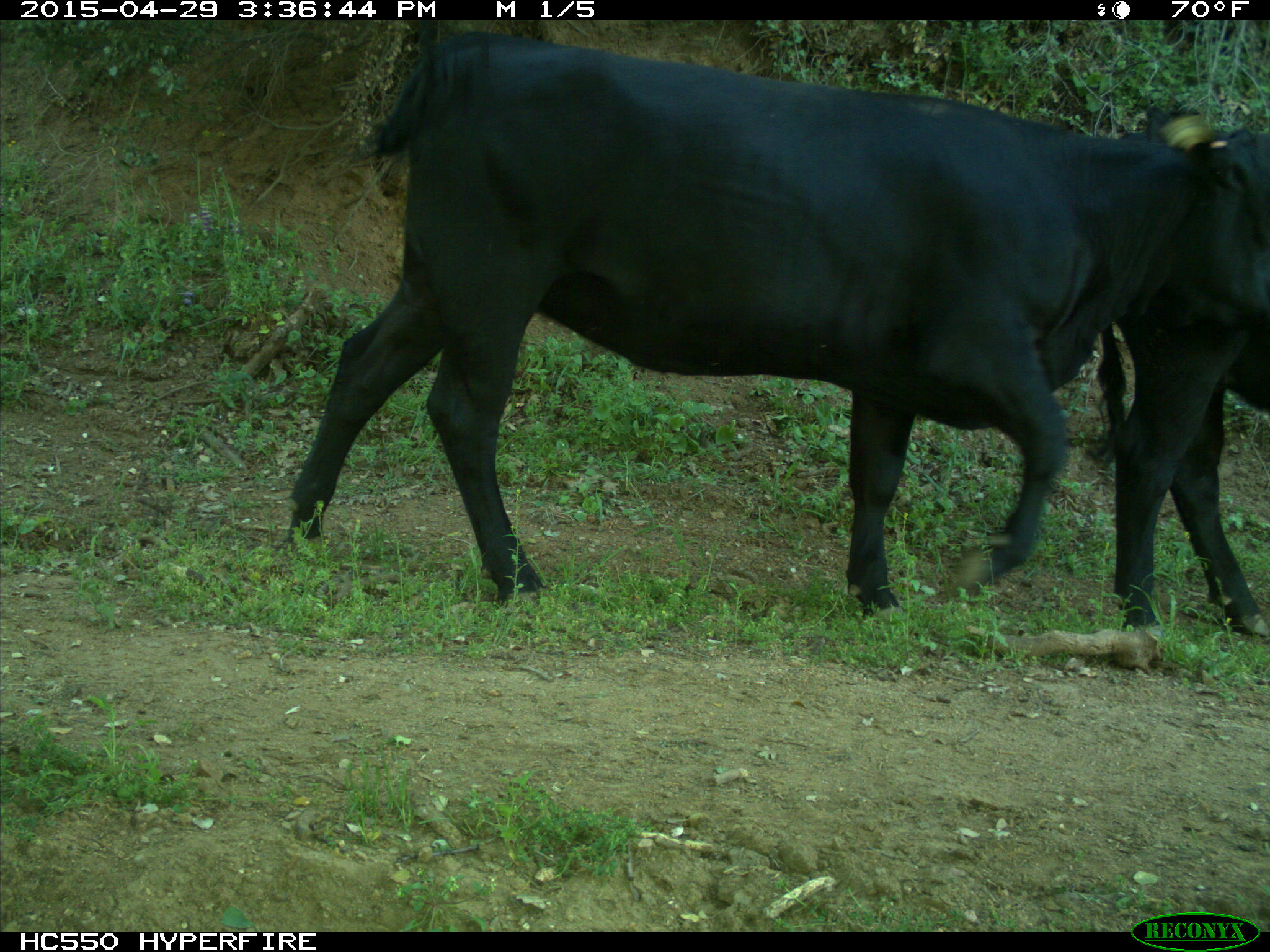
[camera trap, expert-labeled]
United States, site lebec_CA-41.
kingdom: Animalia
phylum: Chordata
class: Mammalia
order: Artiodactyla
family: Bovidae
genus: Bos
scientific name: Bos taurus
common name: domestic cow